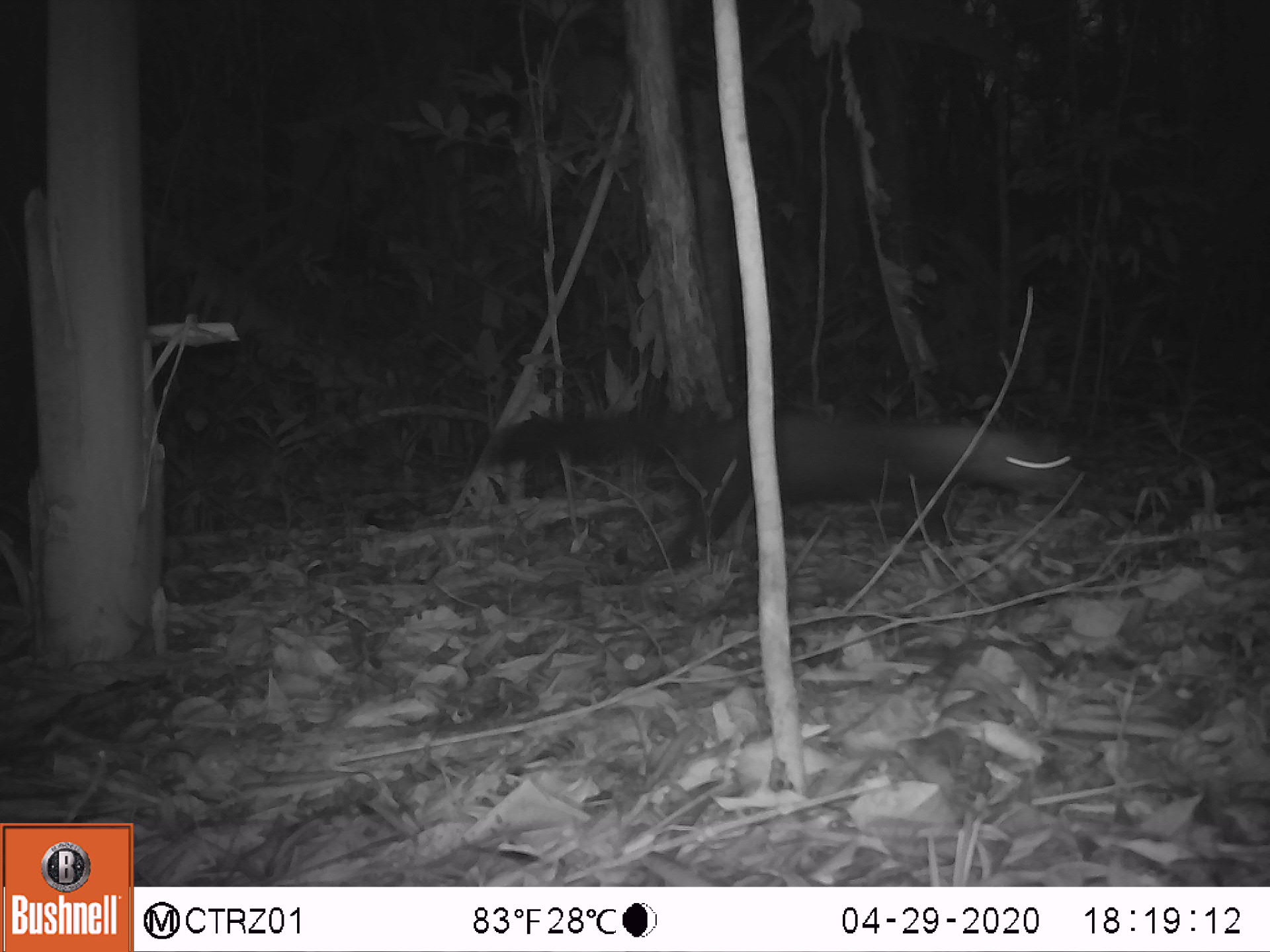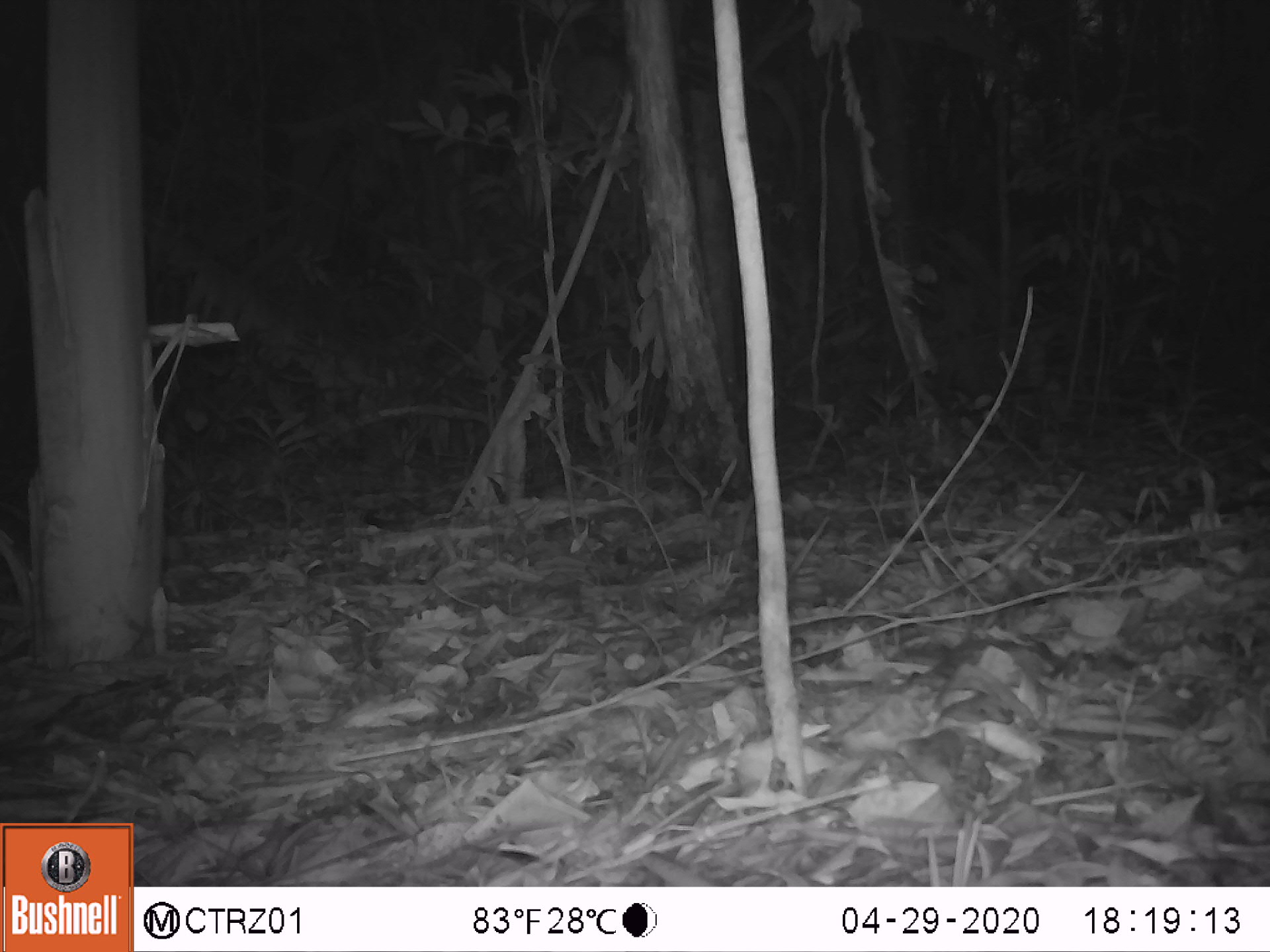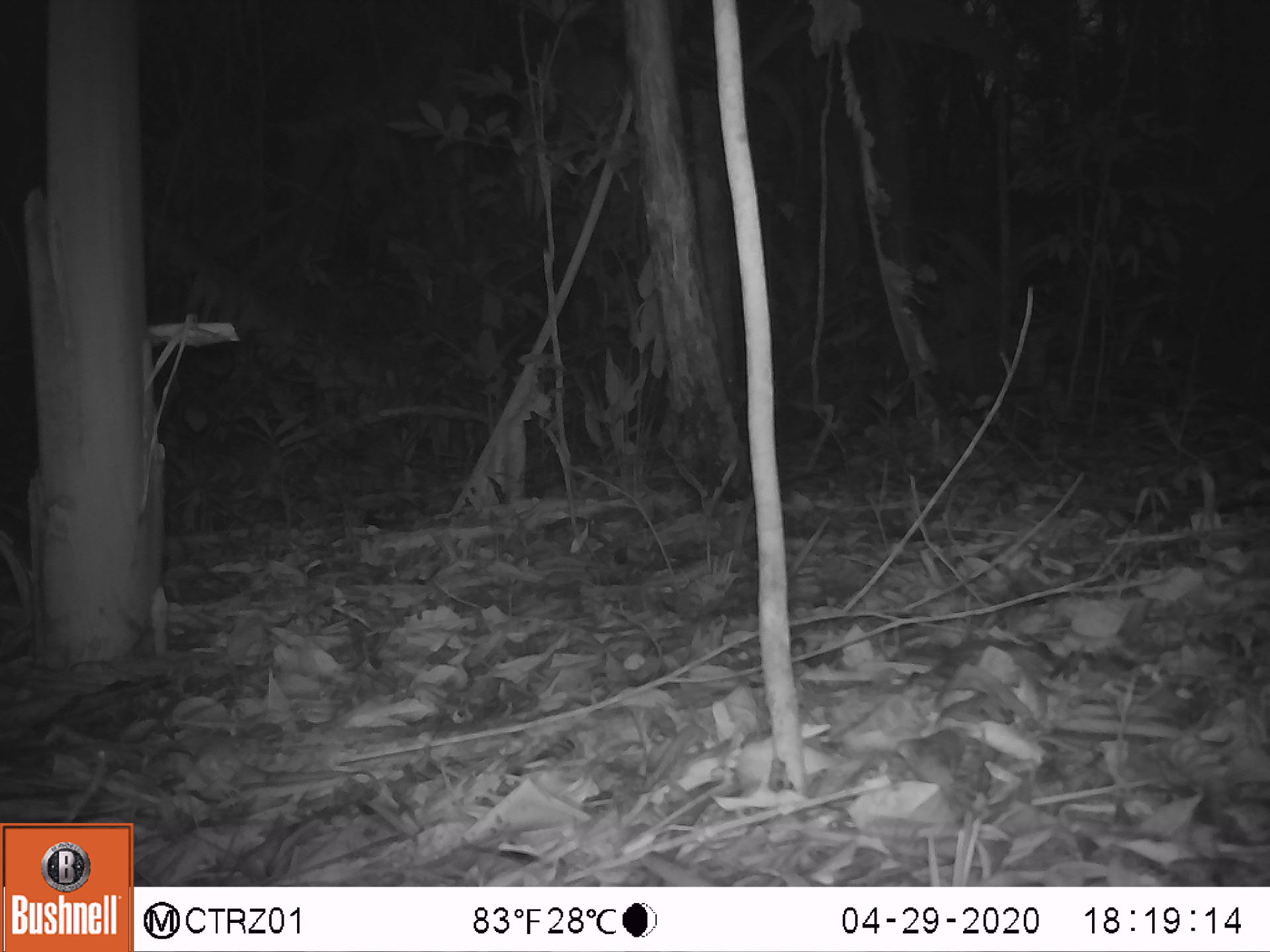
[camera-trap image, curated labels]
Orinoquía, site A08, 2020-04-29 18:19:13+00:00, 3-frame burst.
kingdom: Animalia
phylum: Chordata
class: Mammalia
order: Carnivora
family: Mustelidae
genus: Eira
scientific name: Eira barbara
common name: tayra